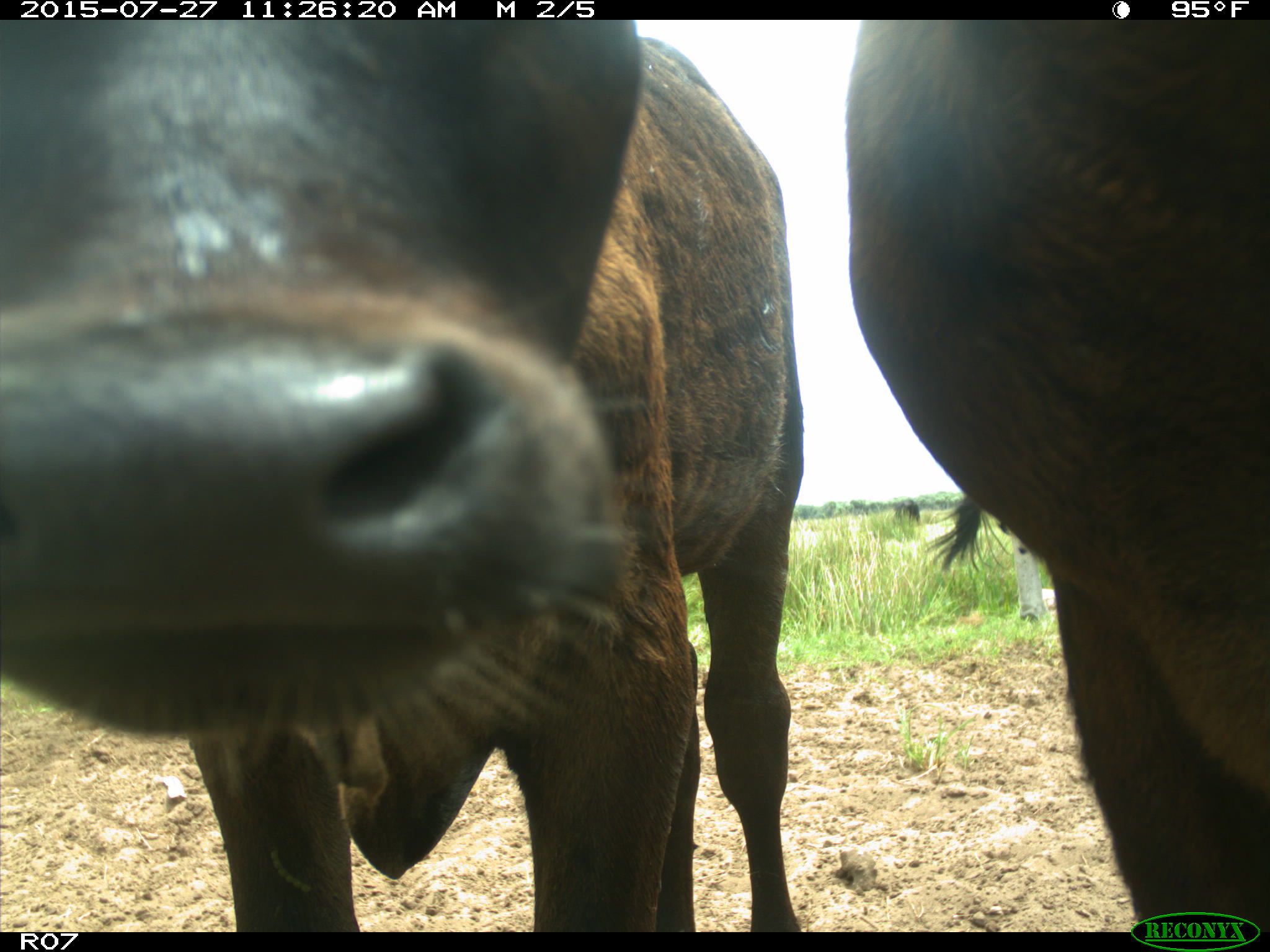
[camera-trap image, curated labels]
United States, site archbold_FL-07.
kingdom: Animalia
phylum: Chordata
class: Mammalia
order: Artiodactyla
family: Bovidae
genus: Bos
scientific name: Bos taurus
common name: domestic cow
Bos taurus (domestic cow).